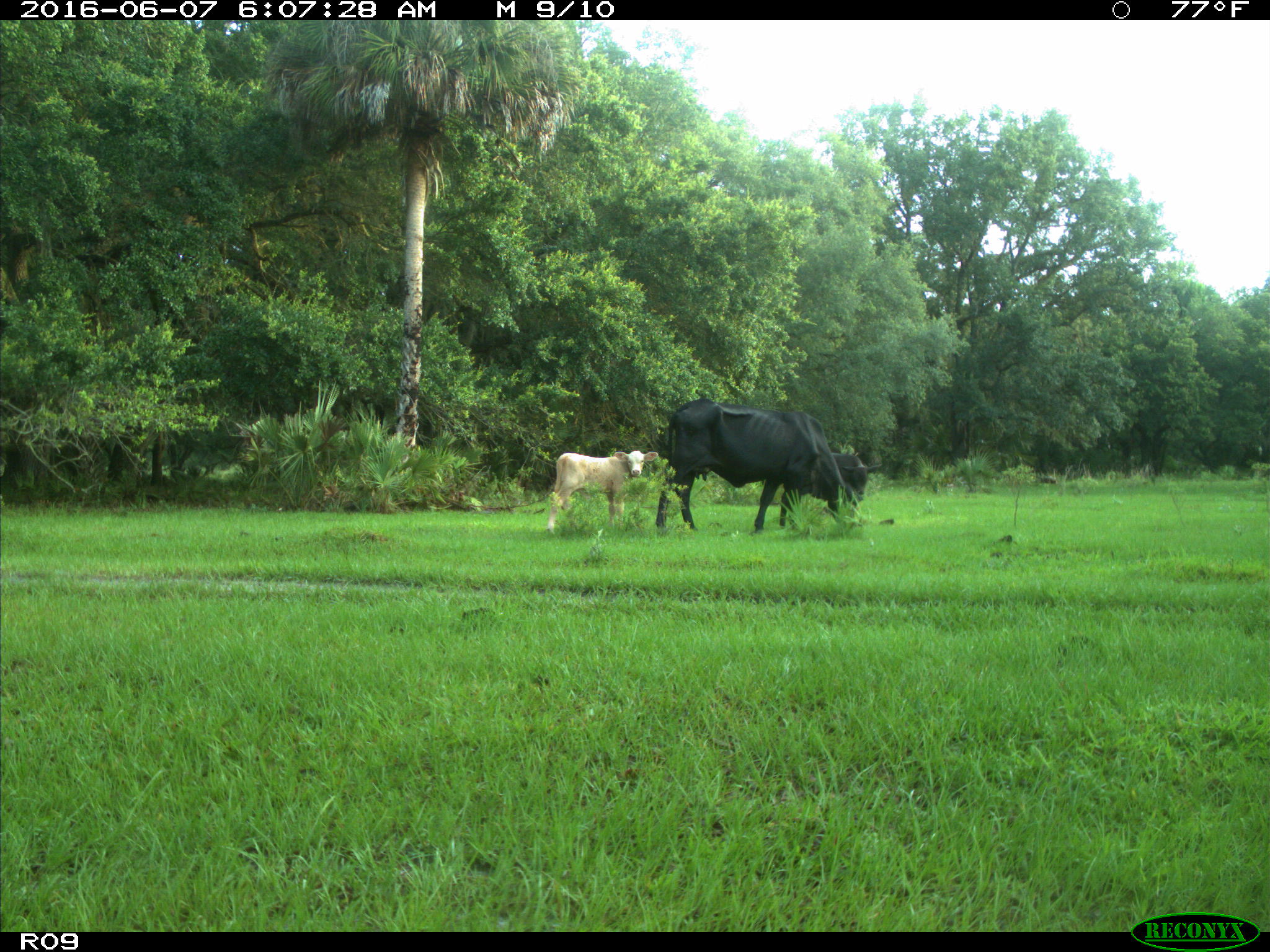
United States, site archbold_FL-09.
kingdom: Animalia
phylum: Chordata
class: Mammalia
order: Artiodactyla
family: Bovidae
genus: Bos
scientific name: Bos taurus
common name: domestic cow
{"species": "Bos taurus (domestic cow)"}